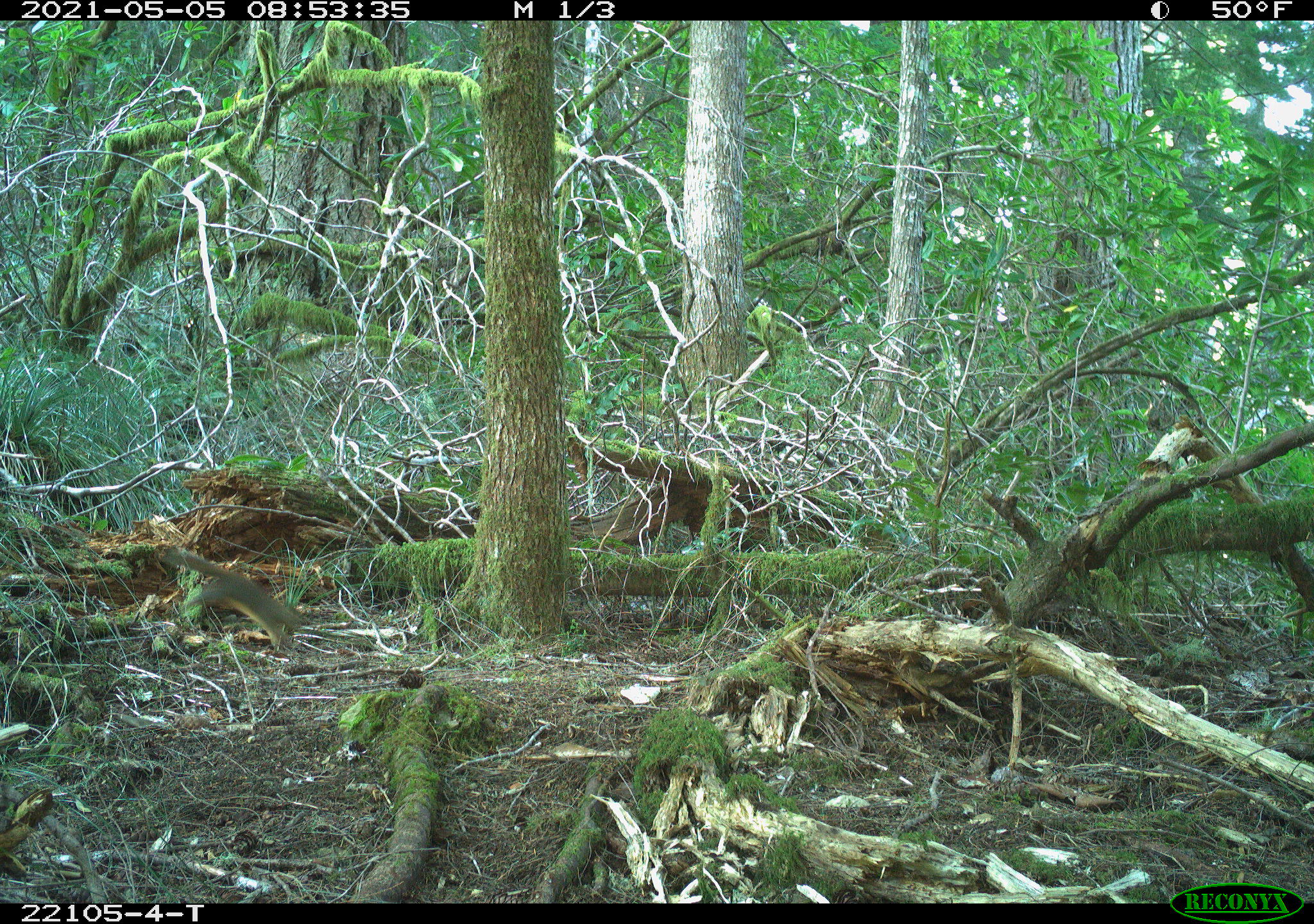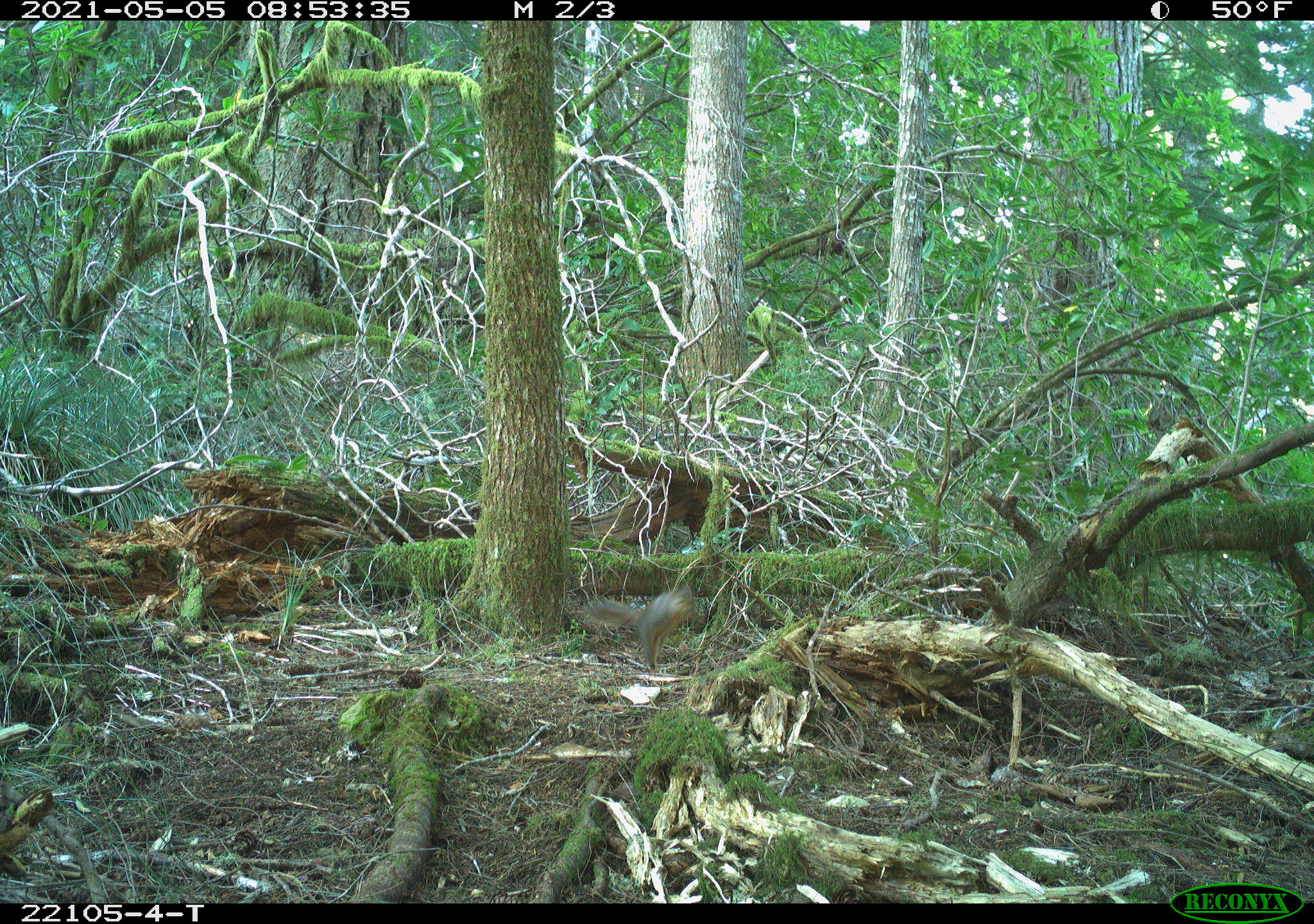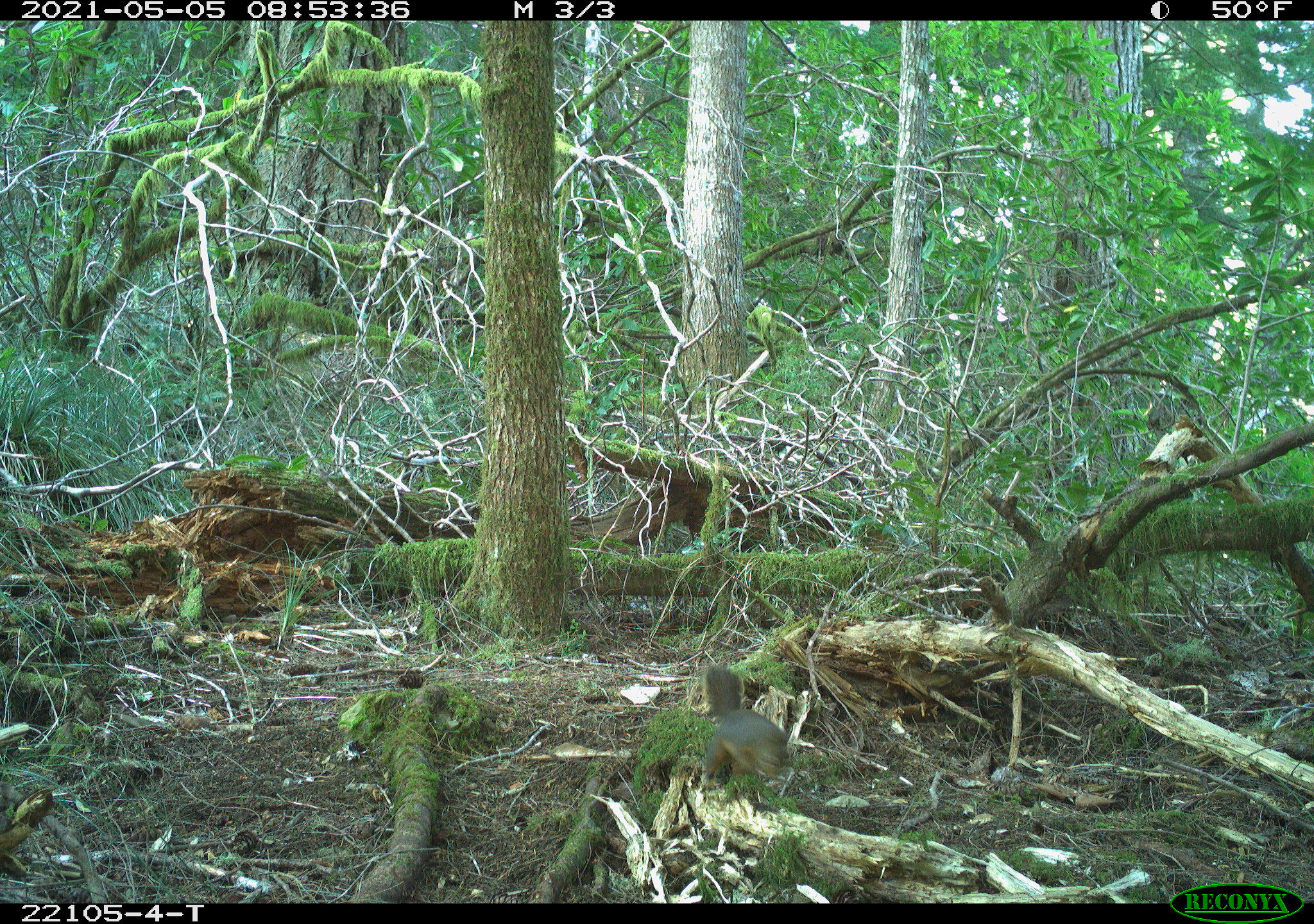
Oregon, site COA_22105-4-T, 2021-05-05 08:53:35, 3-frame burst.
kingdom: Animalia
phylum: Chordata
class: Mammalia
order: Rodentia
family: Sciuridae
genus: Tamiasciurus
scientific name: Tamiasciurus douglasii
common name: douglas squirrel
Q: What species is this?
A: Douglas squirrel (Tamiasciurus douglasii).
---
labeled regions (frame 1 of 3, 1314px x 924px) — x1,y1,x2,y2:
douglas squirrel: 140,530,328,675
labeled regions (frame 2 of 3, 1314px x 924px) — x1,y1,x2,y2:
douglas squirrel: 563,565,733,684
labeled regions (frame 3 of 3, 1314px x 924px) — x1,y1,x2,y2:
douglas squirrel: 672,649,811,794